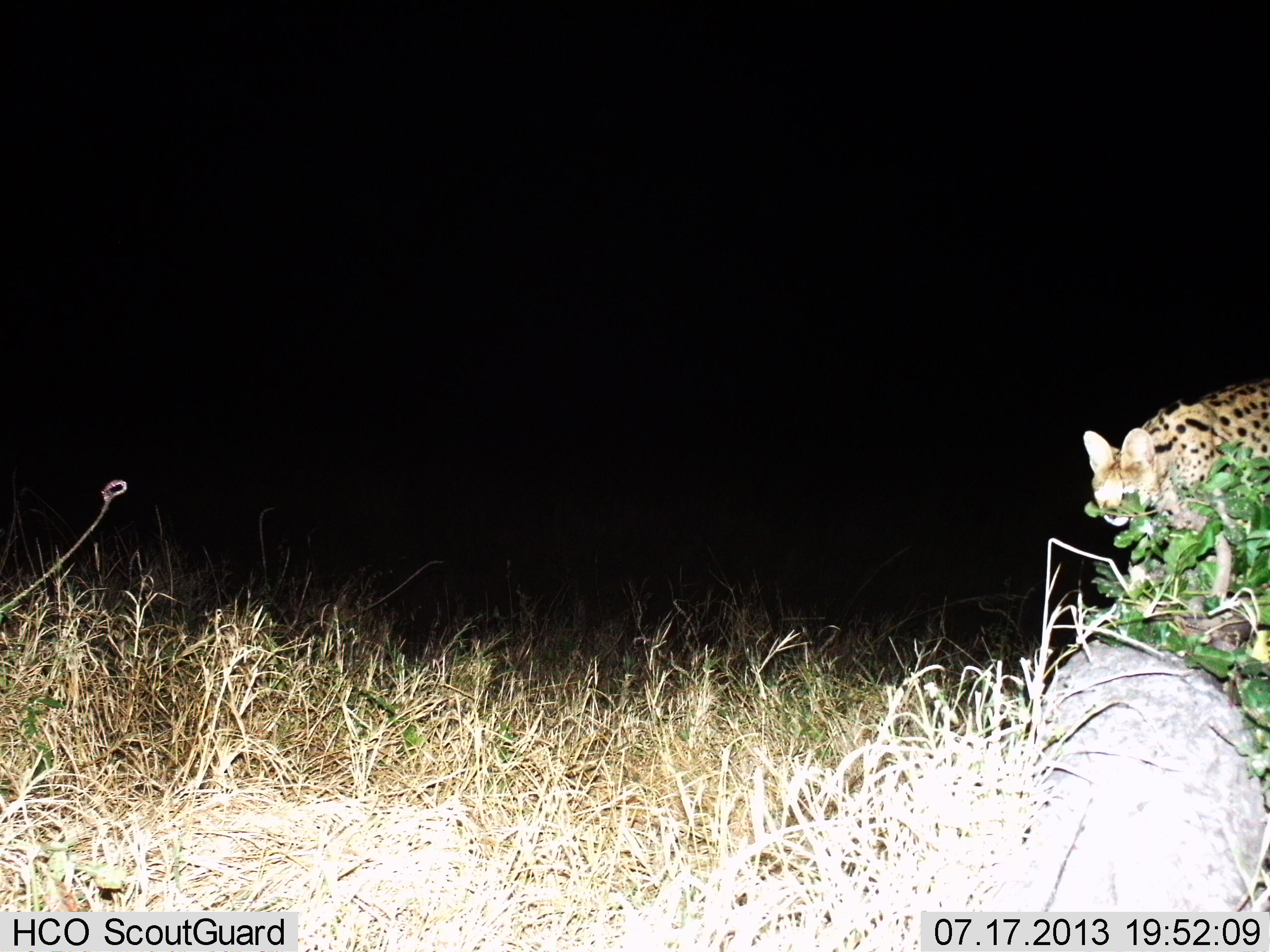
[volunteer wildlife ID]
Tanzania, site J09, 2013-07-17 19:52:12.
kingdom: Animalia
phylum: Chordata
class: Mammalia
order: Carnivora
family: Felidae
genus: Leptailurus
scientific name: Leptailurus serval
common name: serval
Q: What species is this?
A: Serval (Leptailurus serval).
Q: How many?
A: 1.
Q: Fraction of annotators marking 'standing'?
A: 40%.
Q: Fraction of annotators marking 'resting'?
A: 0%.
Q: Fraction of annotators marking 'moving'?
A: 60%.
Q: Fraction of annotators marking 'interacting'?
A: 0%.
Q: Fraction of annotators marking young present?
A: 0%.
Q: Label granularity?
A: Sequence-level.